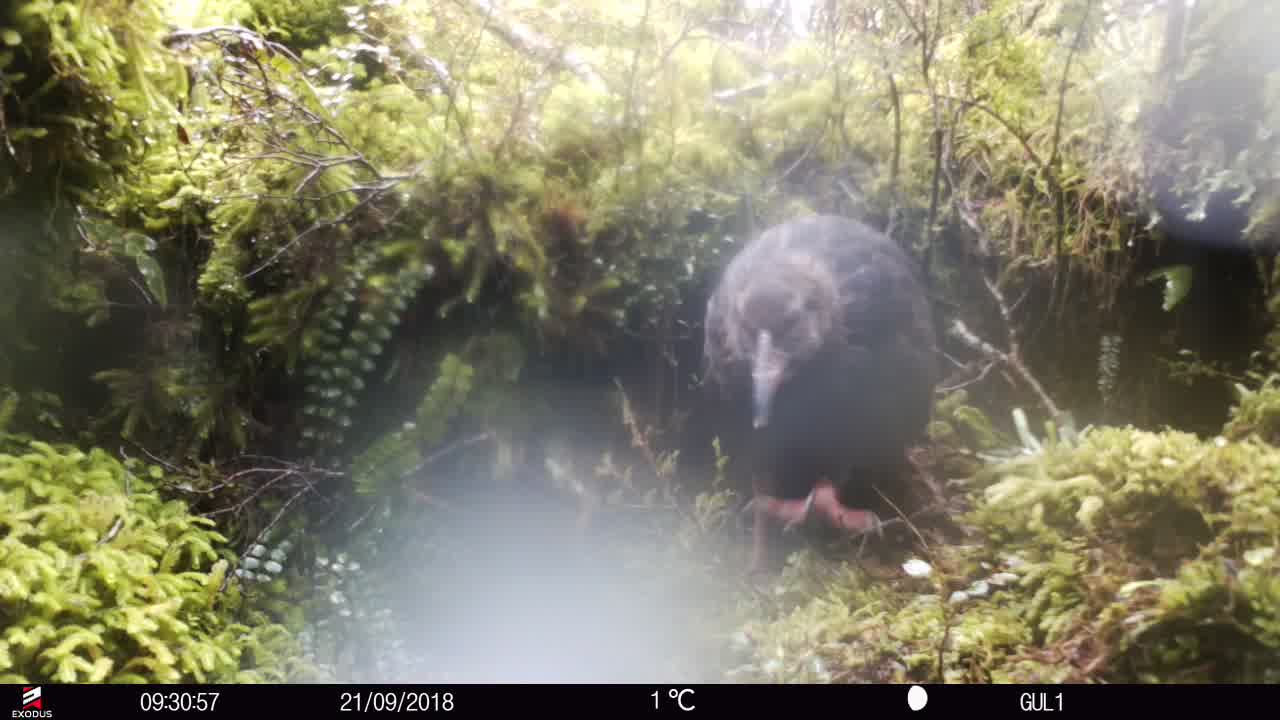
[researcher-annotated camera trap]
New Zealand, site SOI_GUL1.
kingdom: Animalia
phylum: Chordata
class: Aves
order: Gruiformes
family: Rallidae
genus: Gallirallus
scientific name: Gallirallus australis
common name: weka